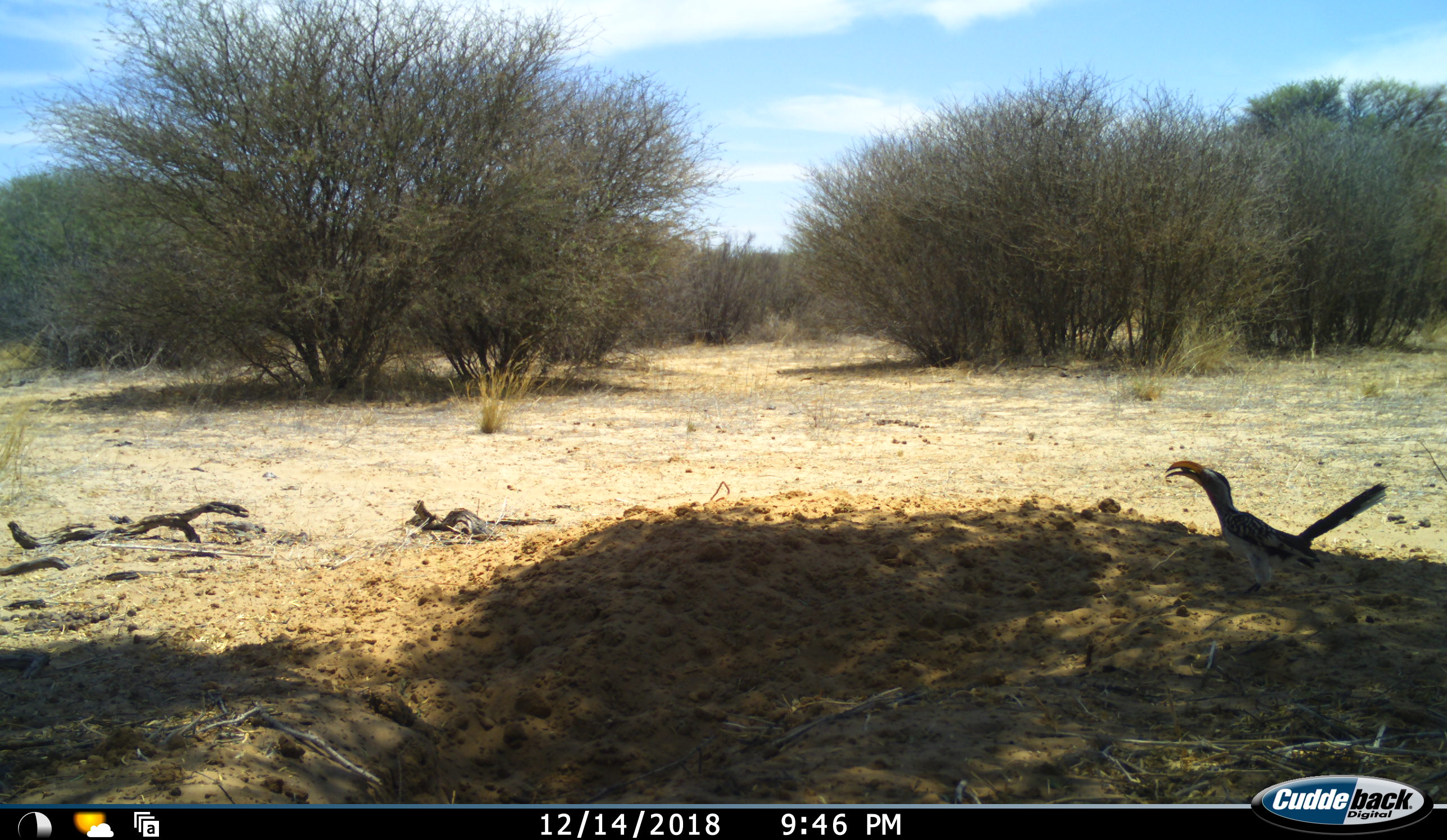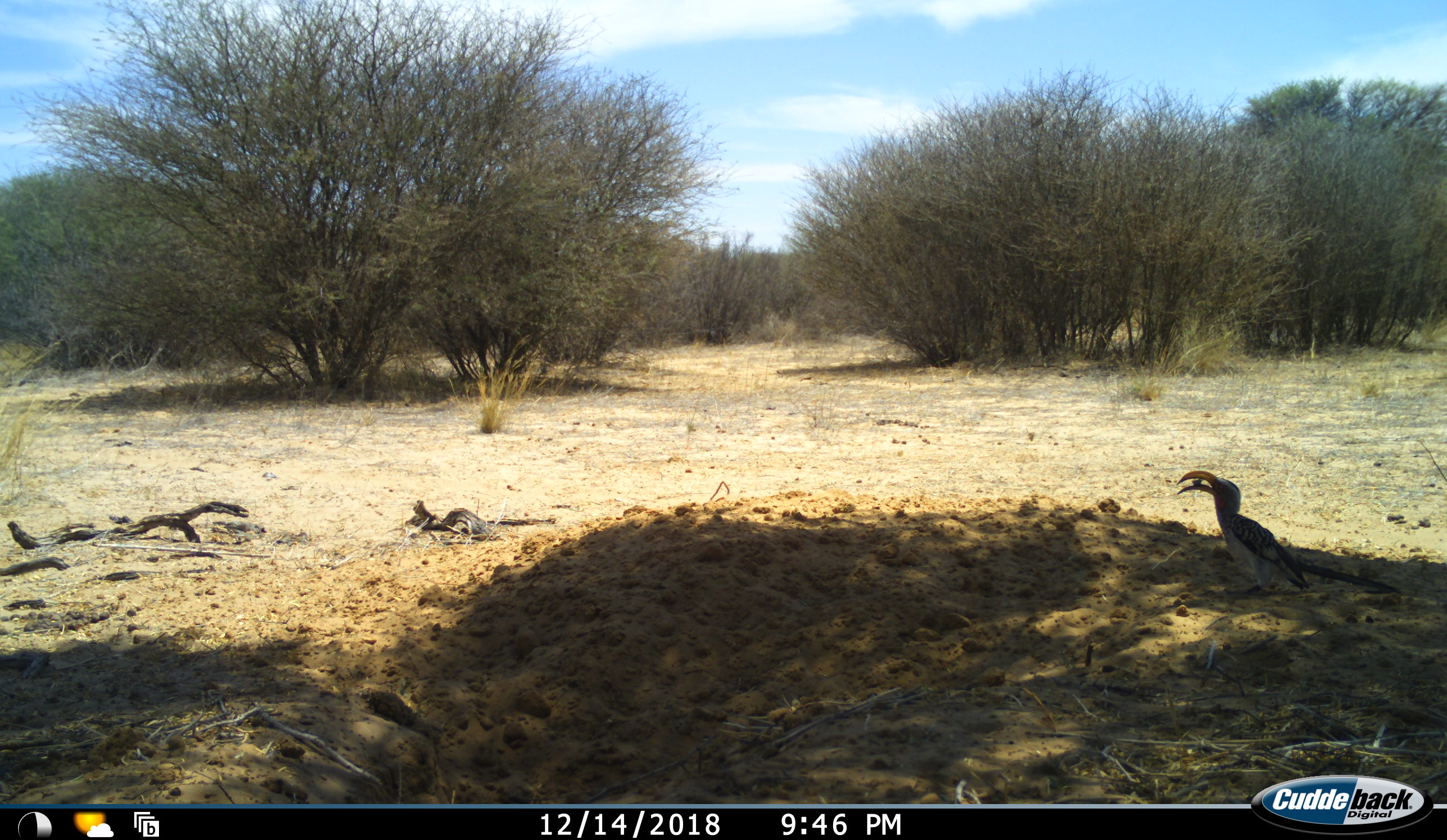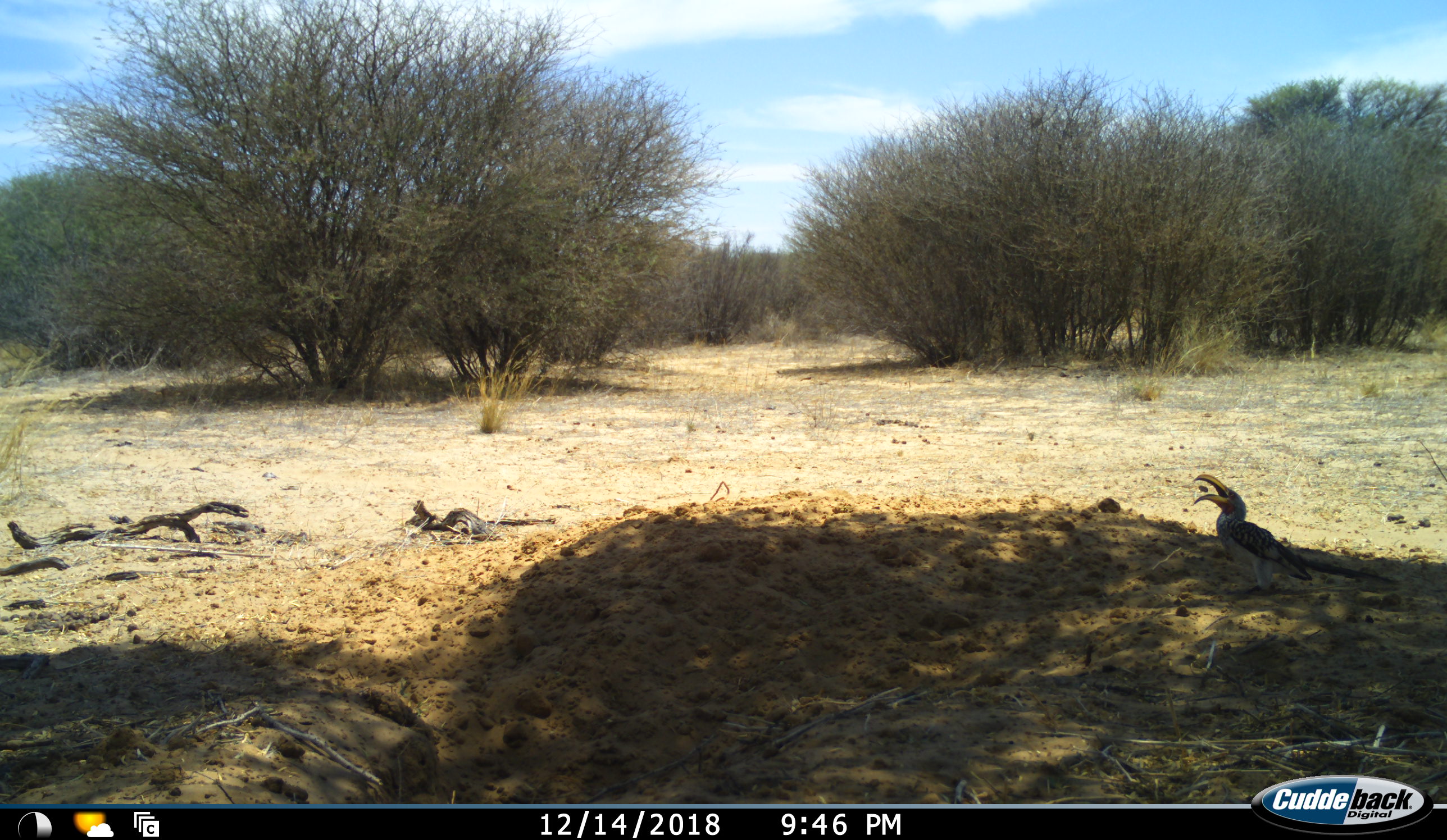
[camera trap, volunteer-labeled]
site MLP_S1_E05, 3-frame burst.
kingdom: Animalia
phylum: Chordata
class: Aves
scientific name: Aves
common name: bird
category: birdother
Birdother (bird) (Aves), count 1. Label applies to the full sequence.